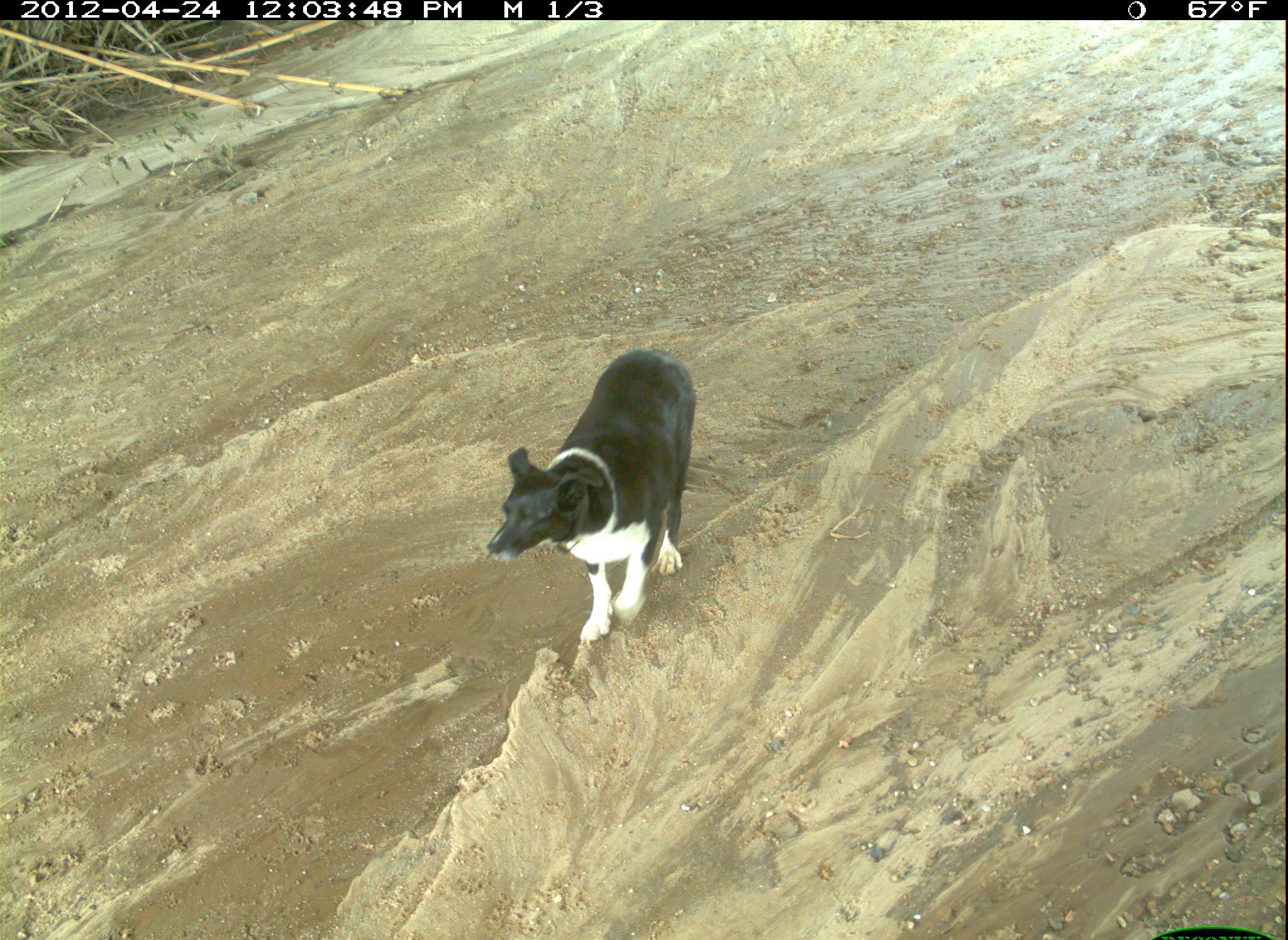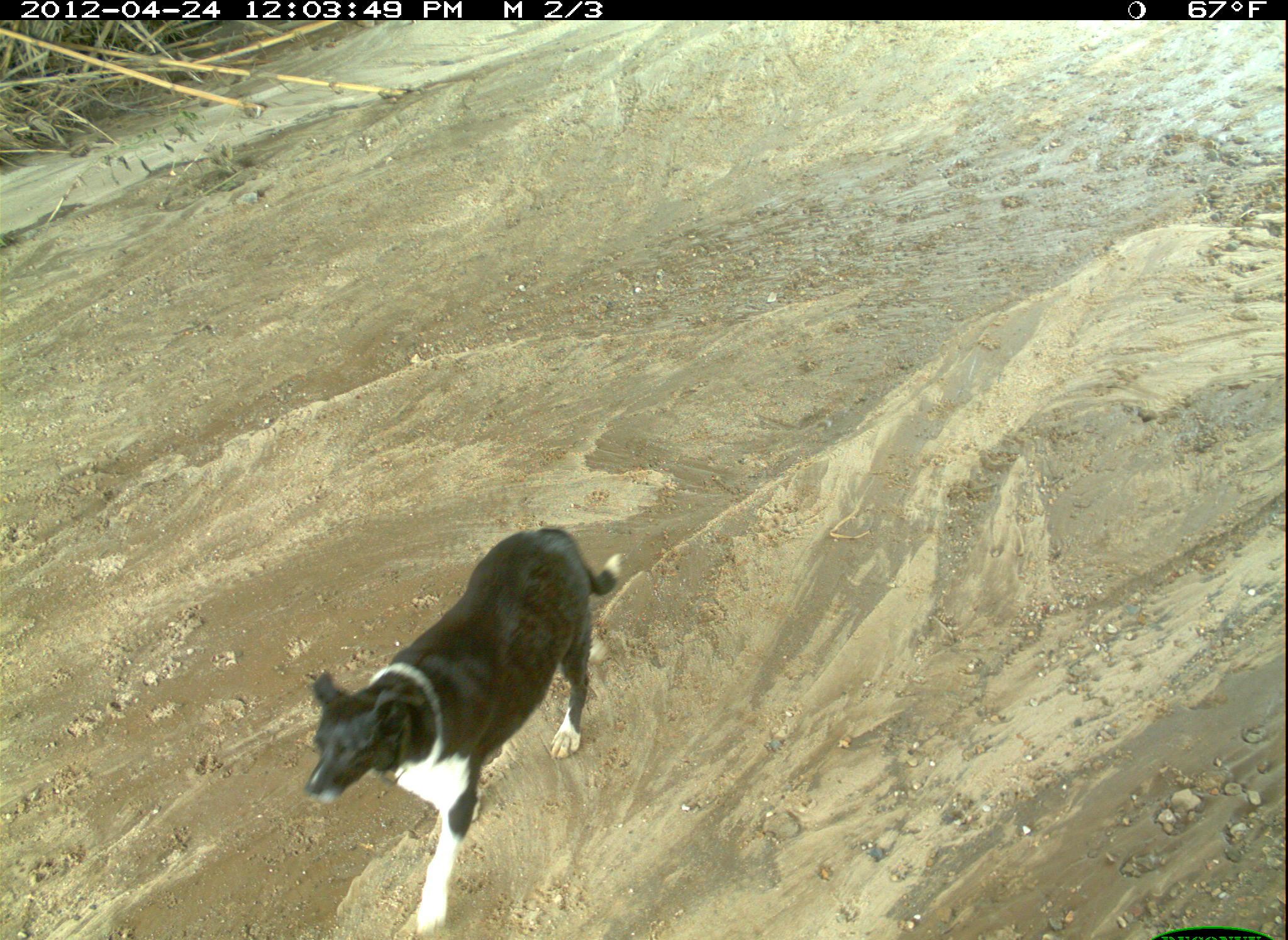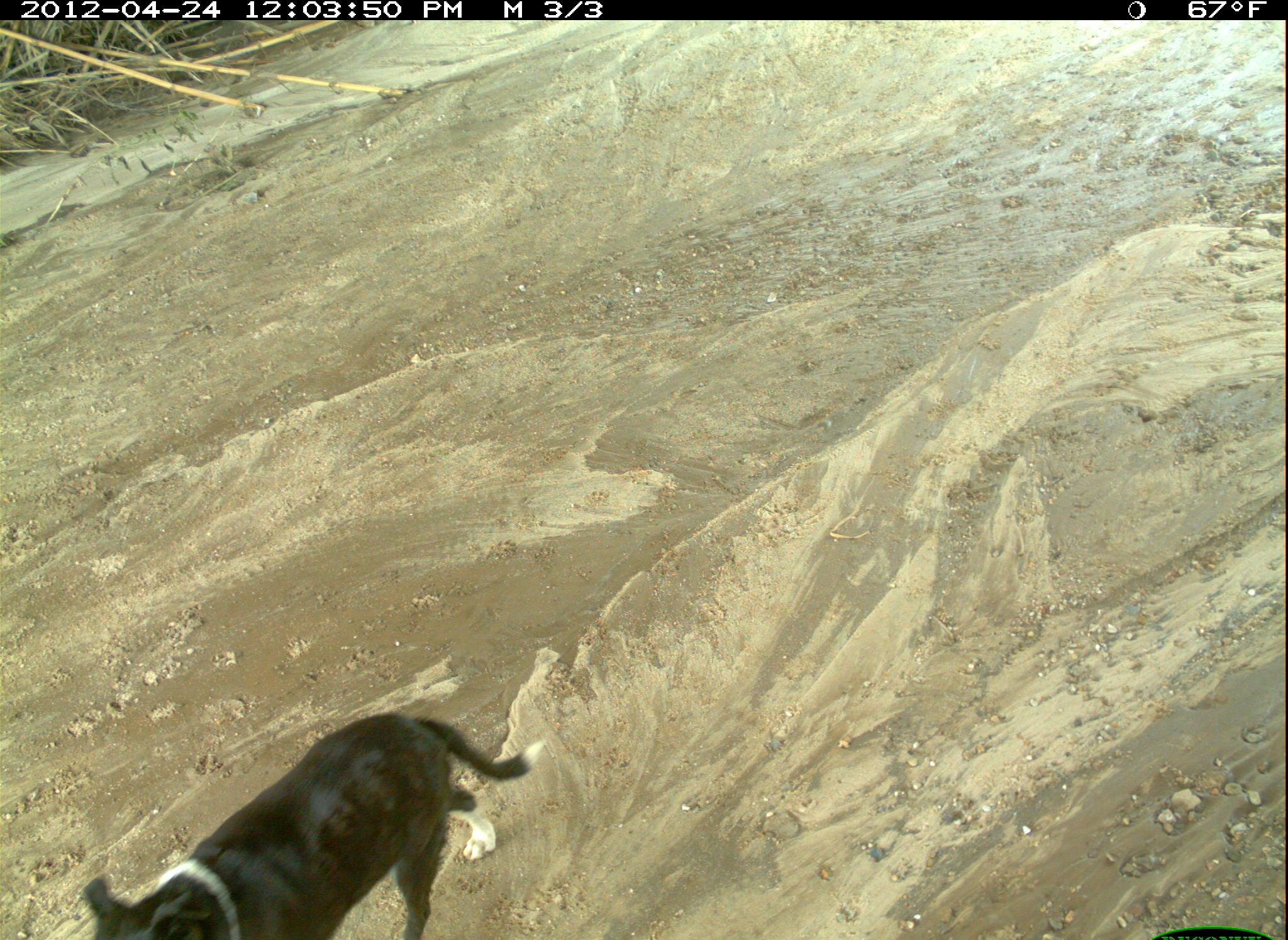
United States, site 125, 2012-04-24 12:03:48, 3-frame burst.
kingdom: Animalia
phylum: Chordata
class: Mammalia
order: Carnivora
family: Canidae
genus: Canis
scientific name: Canis familiaris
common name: domestic dog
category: dog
Dog (domestic dog) (Canis familiaris).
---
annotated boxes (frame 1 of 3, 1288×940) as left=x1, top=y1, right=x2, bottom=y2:
dog: left=480, top=345, right=706, bottom=652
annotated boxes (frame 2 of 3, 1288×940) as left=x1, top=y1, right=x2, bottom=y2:
dog: left=288, top=519, right=630, bottom=939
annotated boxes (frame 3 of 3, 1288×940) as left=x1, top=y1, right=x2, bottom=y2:
dog: left=78, top=705, right=550, bottom=940